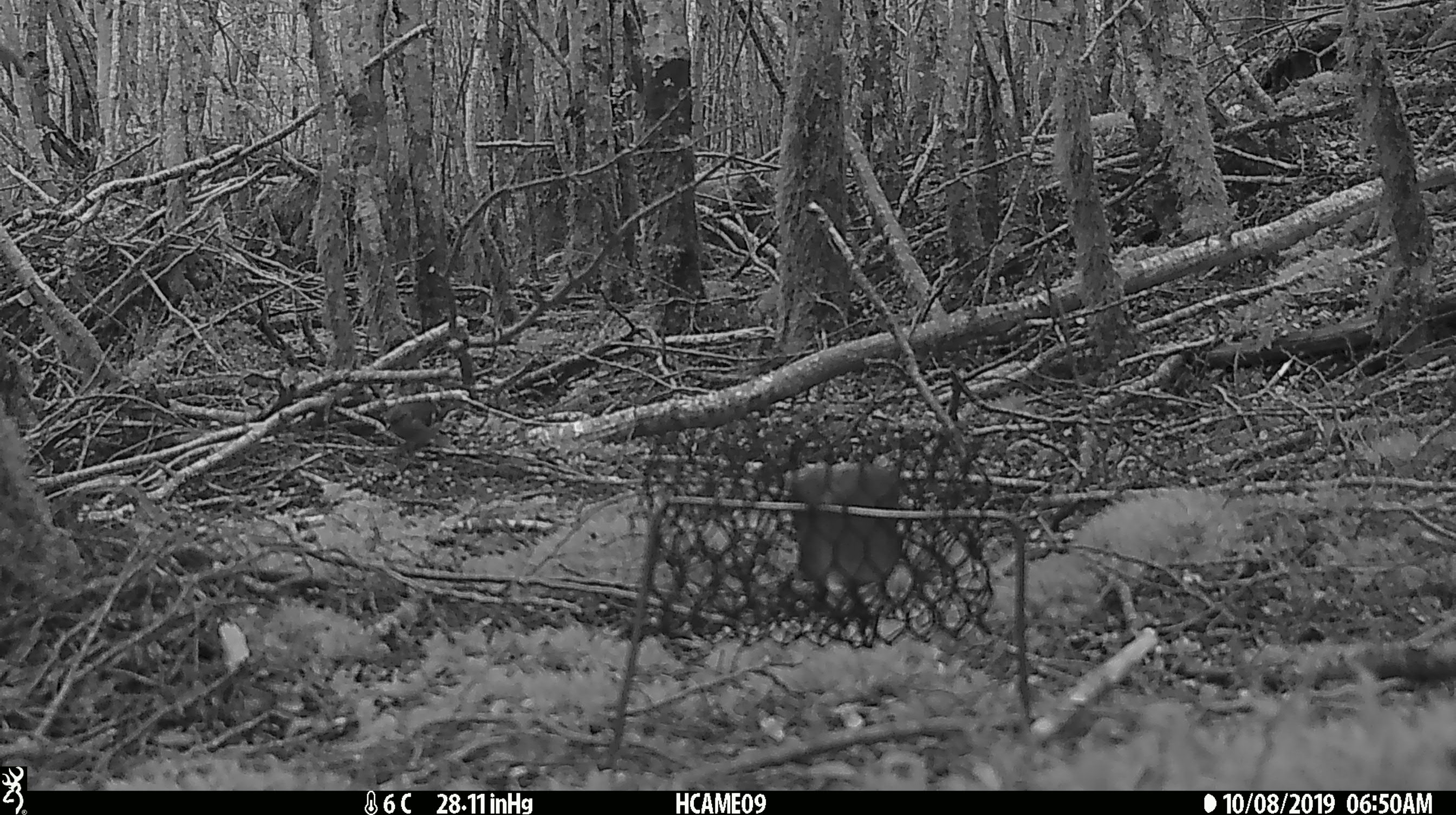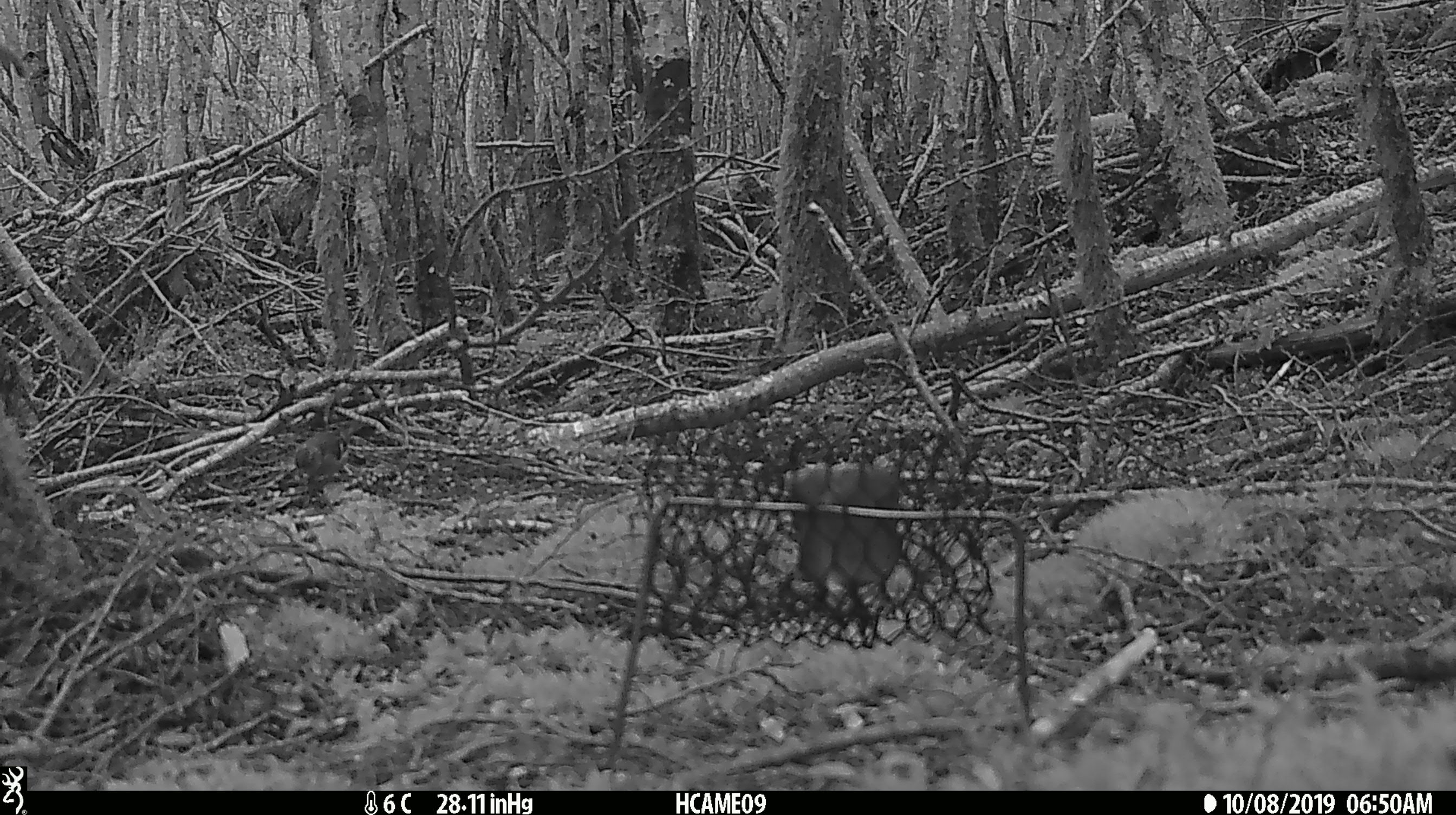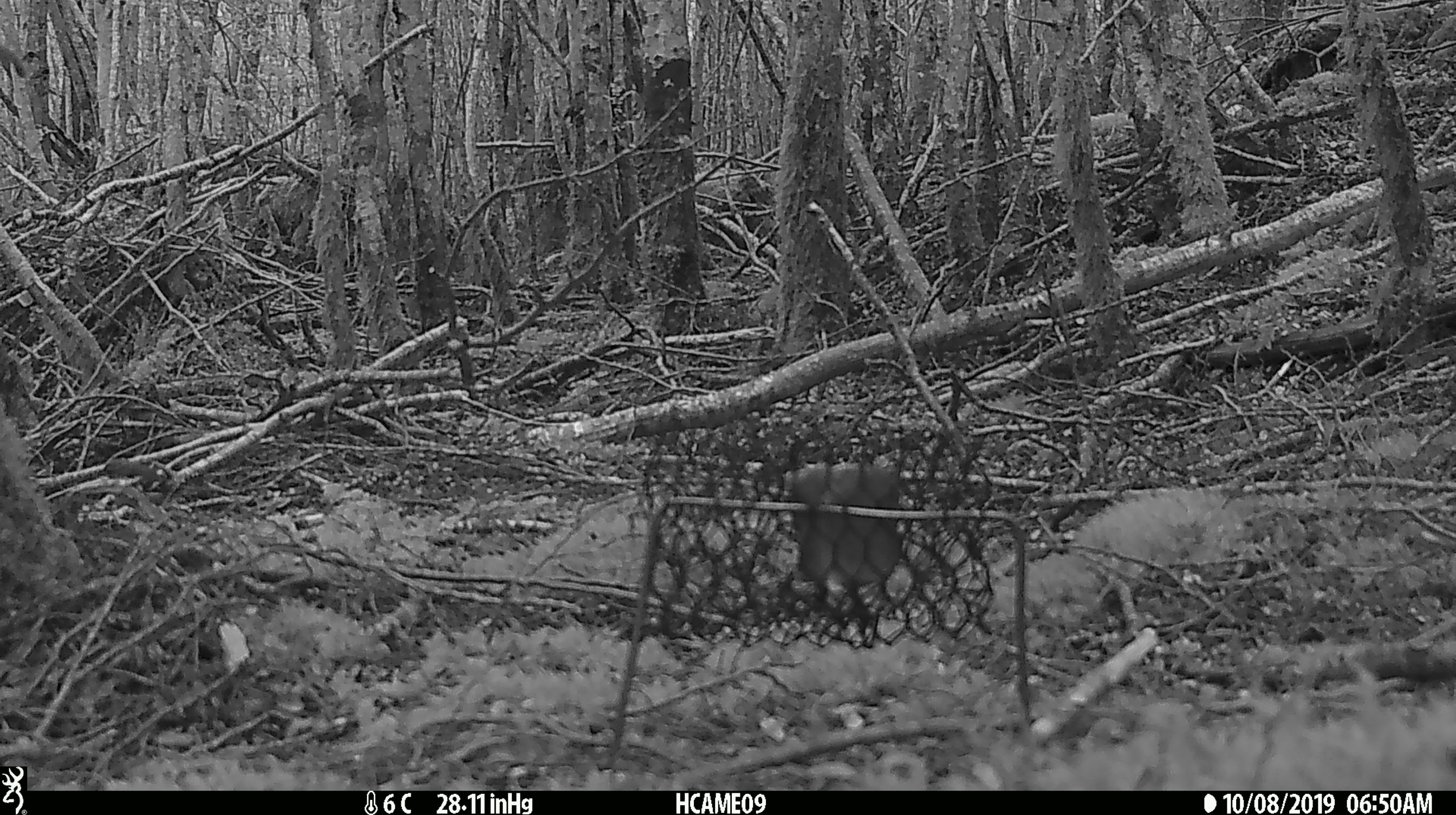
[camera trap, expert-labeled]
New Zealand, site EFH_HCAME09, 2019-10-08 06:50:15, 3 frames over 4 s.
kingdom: Animalia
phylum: Chordata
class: Aves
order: Passeriformes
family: Fringillidae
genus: Fringilla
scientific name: Fringilla coelebs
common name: common chaffinch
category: chaffinch